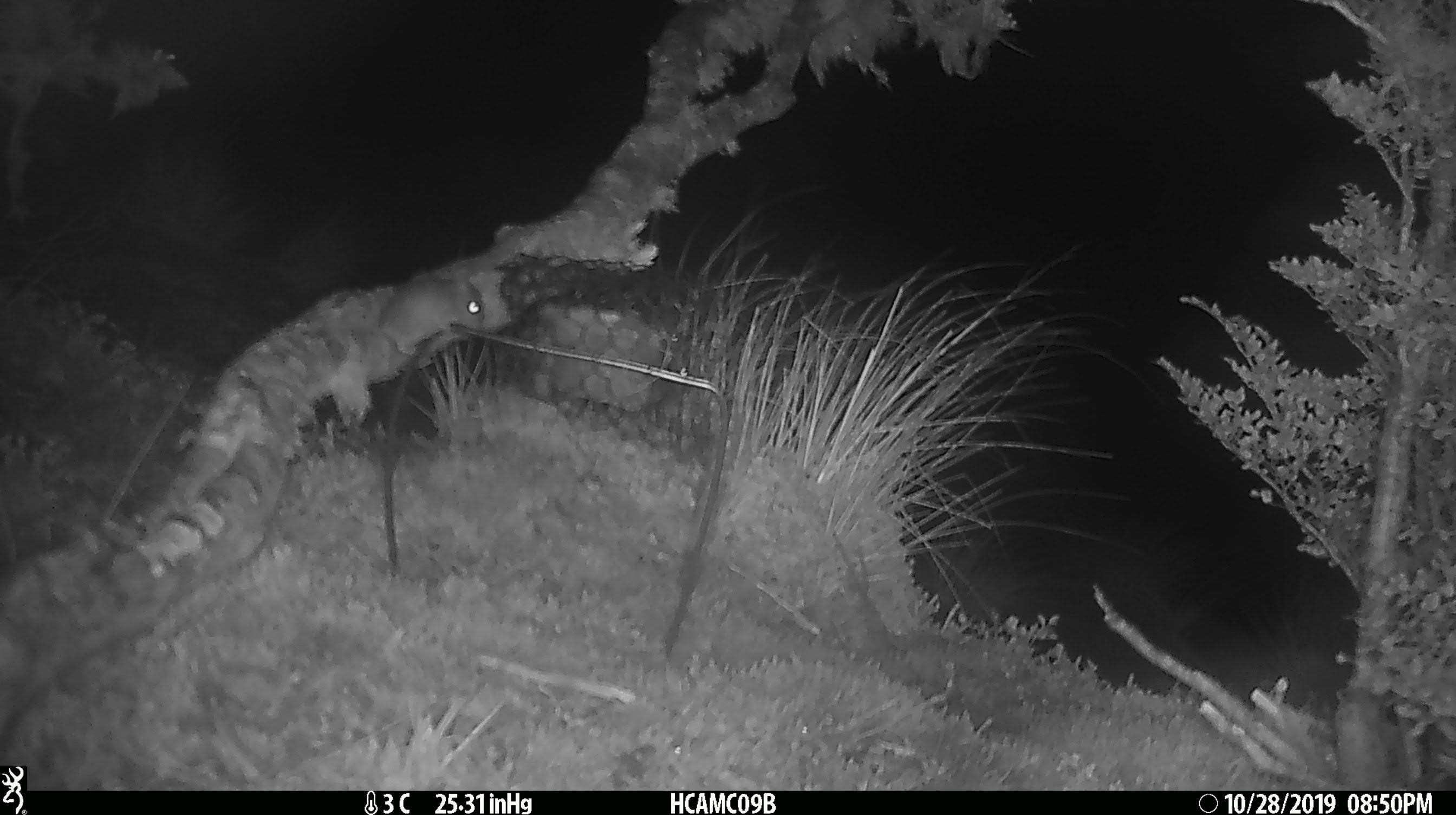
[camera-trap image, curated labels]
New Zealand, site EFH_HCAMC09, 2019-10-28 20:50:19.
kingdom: Animalia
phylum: Chordata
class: Mammalia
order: Rodentia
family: Muridae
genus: Mus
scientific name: Mus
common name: mouse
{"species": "mouse (Mus)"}